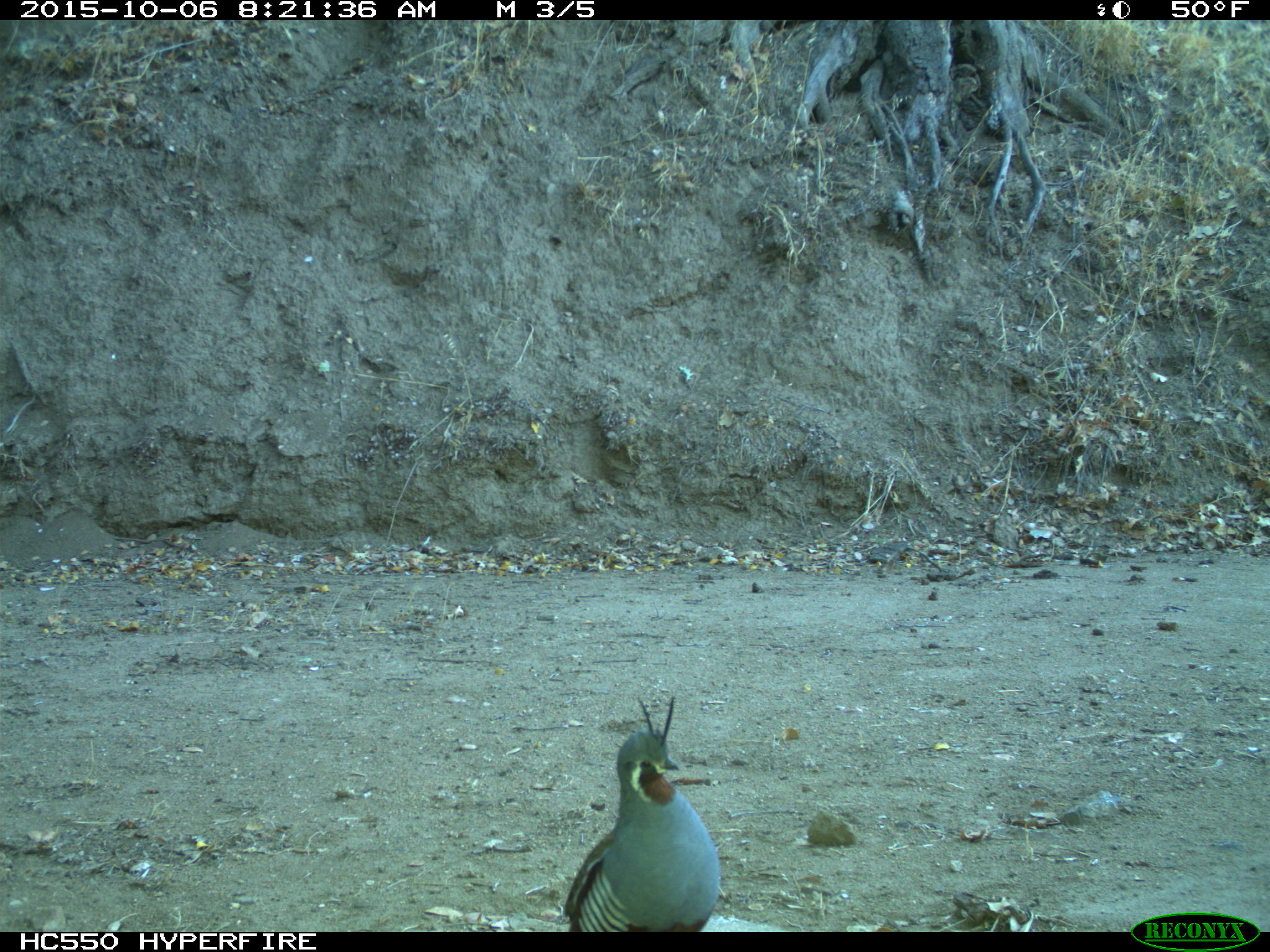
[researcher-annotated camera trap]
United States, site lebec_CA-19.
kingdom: Animalia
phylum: Chordata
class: Aves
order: Galliformes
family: Odontophoridae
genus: Callipepla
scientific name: Callipepla californica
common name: california quail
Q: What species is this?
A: Callipepla californica (california quail).